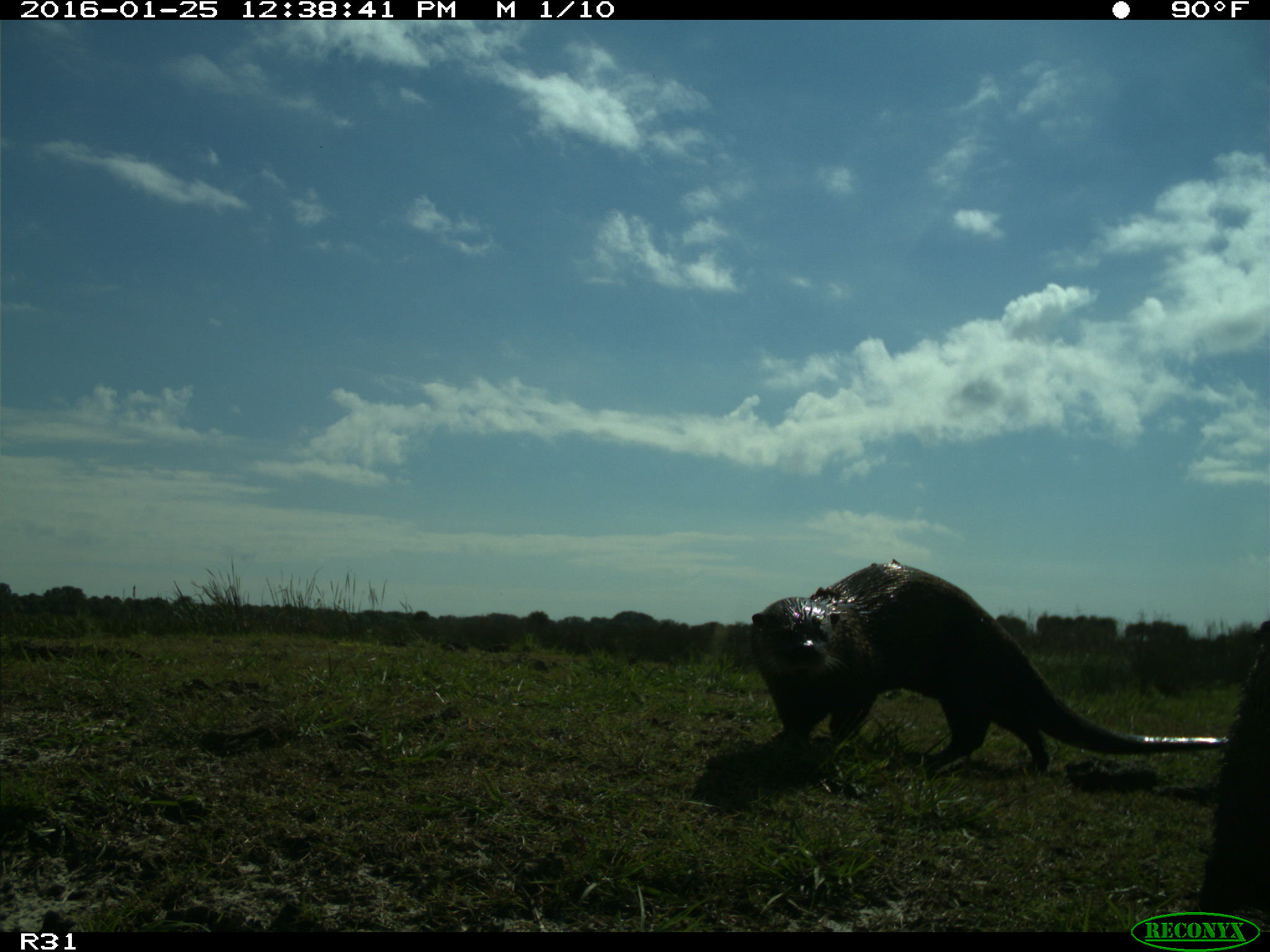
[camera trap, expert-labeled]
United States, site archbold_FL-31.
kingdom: Animalia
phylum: Chordata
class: Mammalia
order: Carnivora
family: Mustelidae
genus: Lontra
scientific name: Lontra canadensis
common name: north american river otter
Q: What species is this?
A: Lontra canadensis (north american river otter).